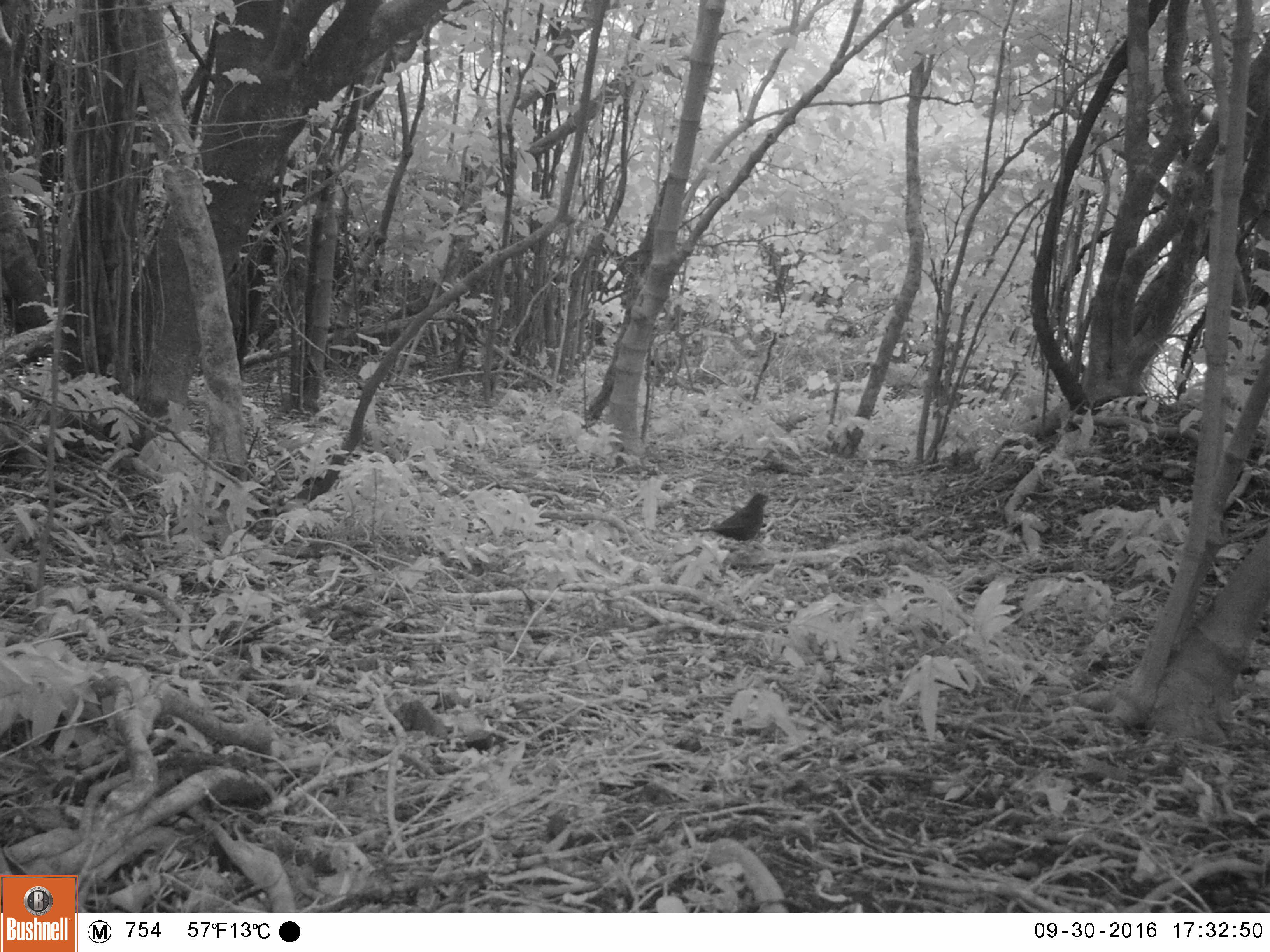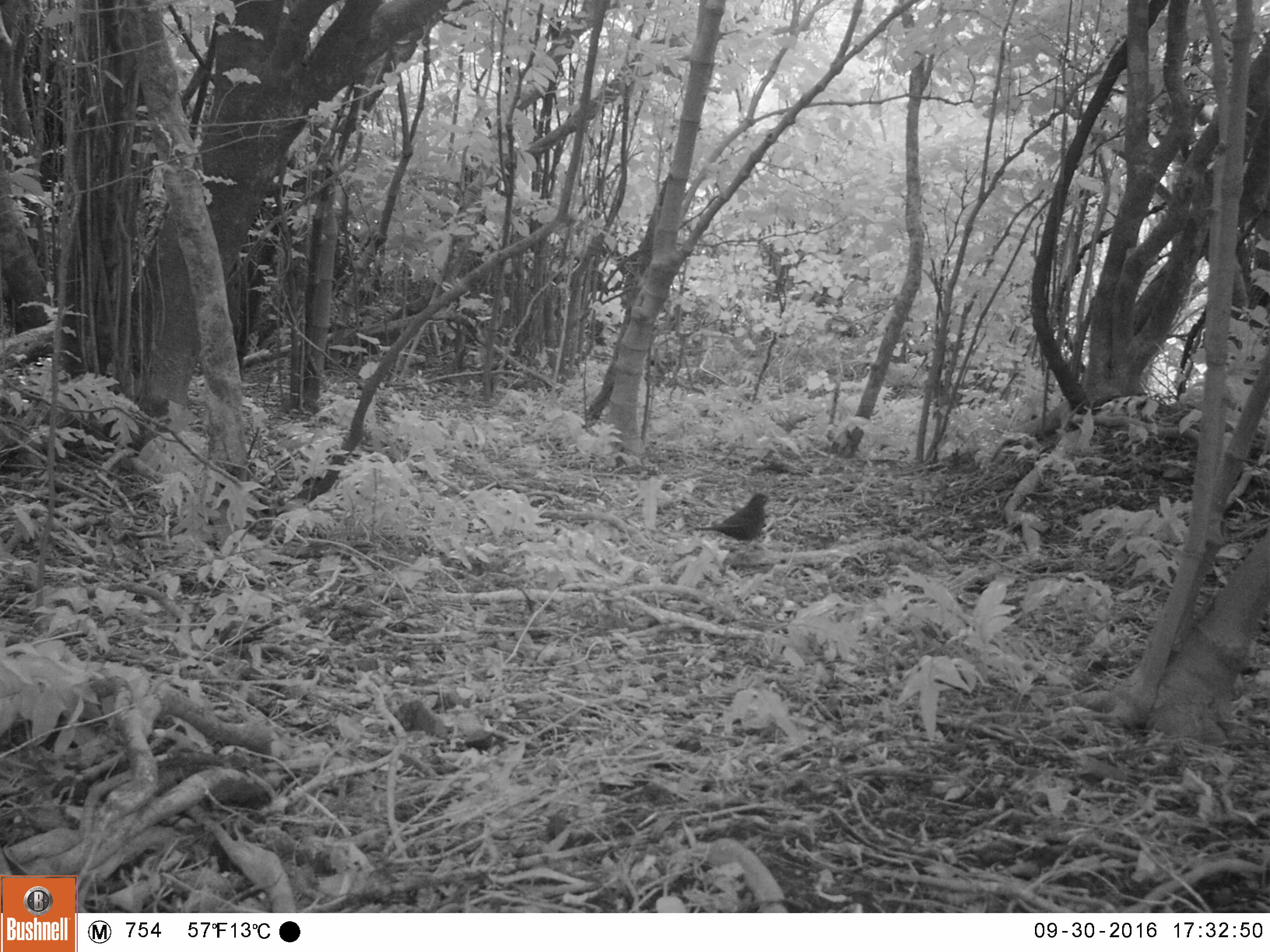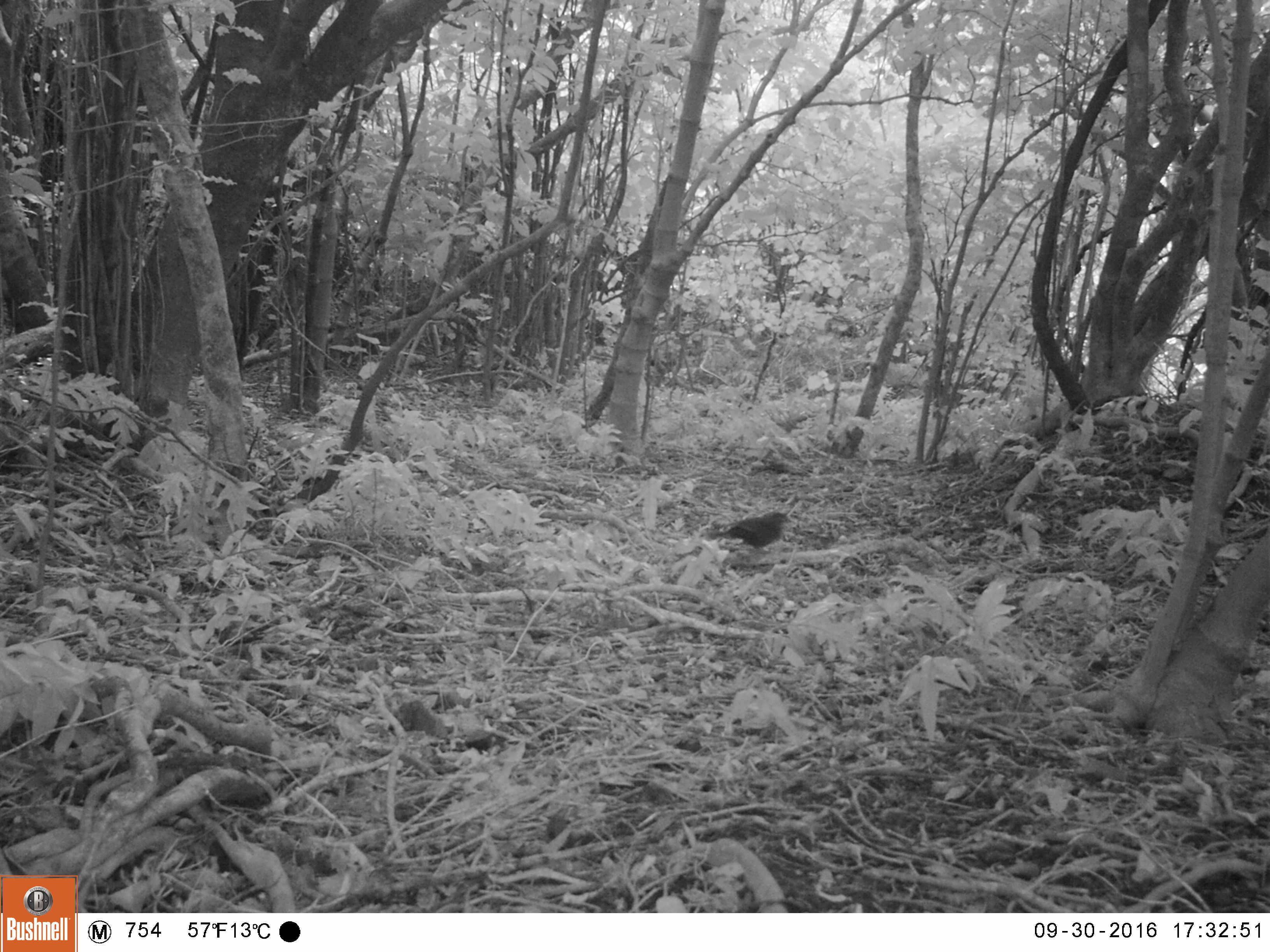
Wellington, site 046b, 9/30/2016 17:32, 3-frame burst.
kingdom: Animalia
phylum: Chordata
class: Aves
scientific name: Aves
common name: bird